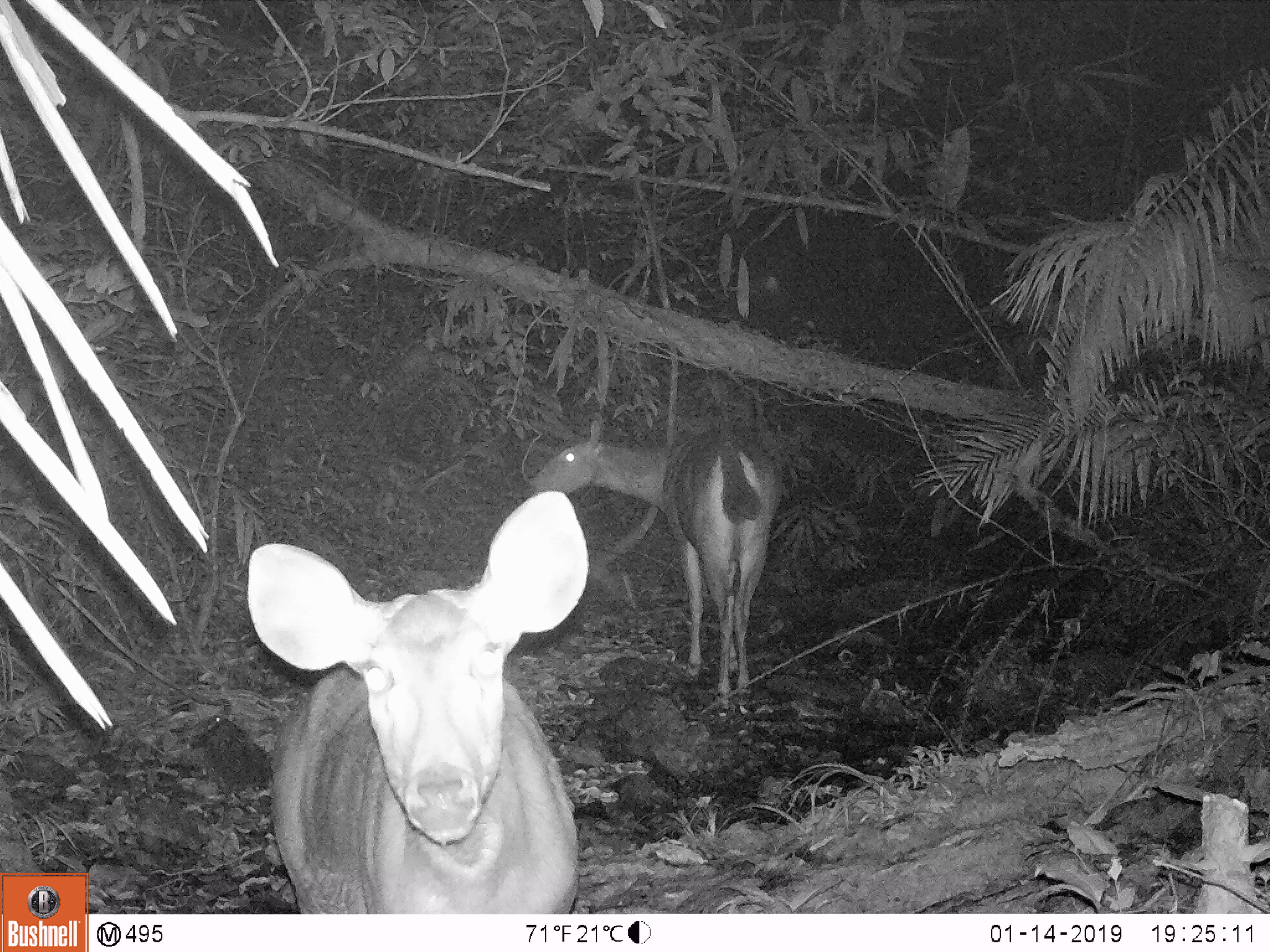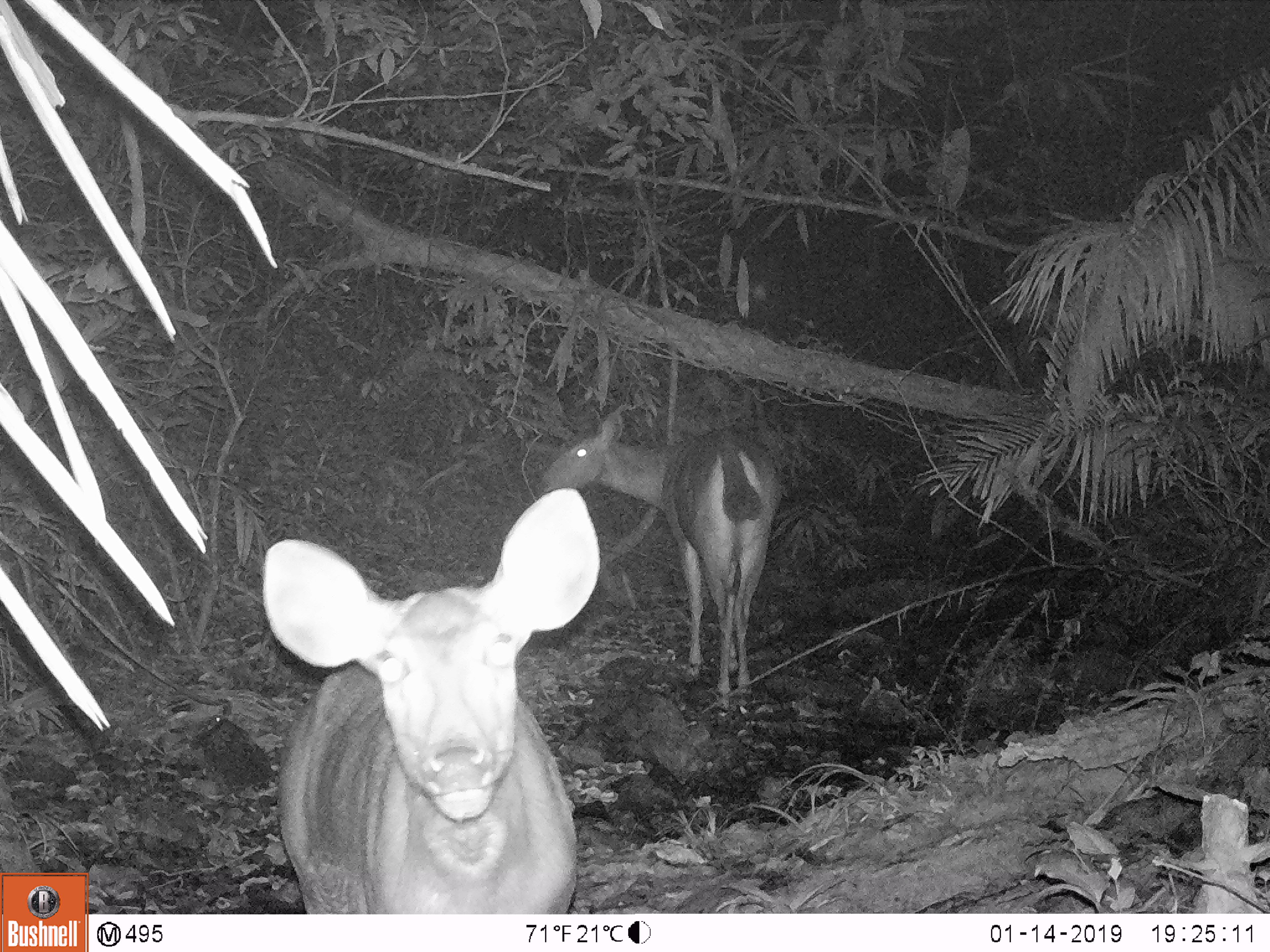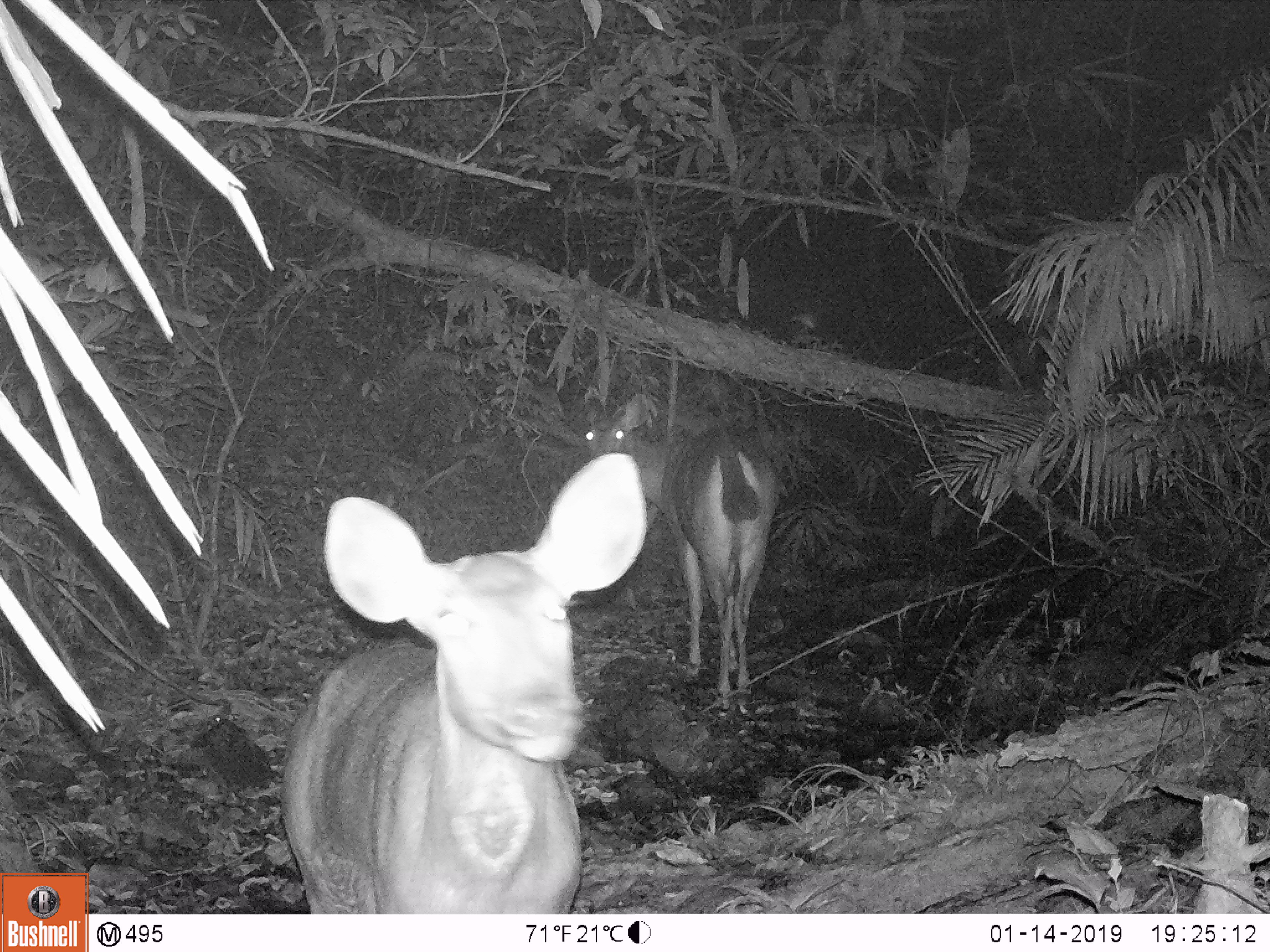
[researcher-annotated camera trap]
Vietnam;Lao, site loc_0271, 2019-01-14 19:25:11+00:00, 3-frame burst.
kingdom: Animalia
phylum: Chordata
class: Mammalia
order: Artiodactyla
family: Cervidae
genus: Rusa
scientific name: Rusa unicolor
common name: sambar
Sambar (Rusa unicolor). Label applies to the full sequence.